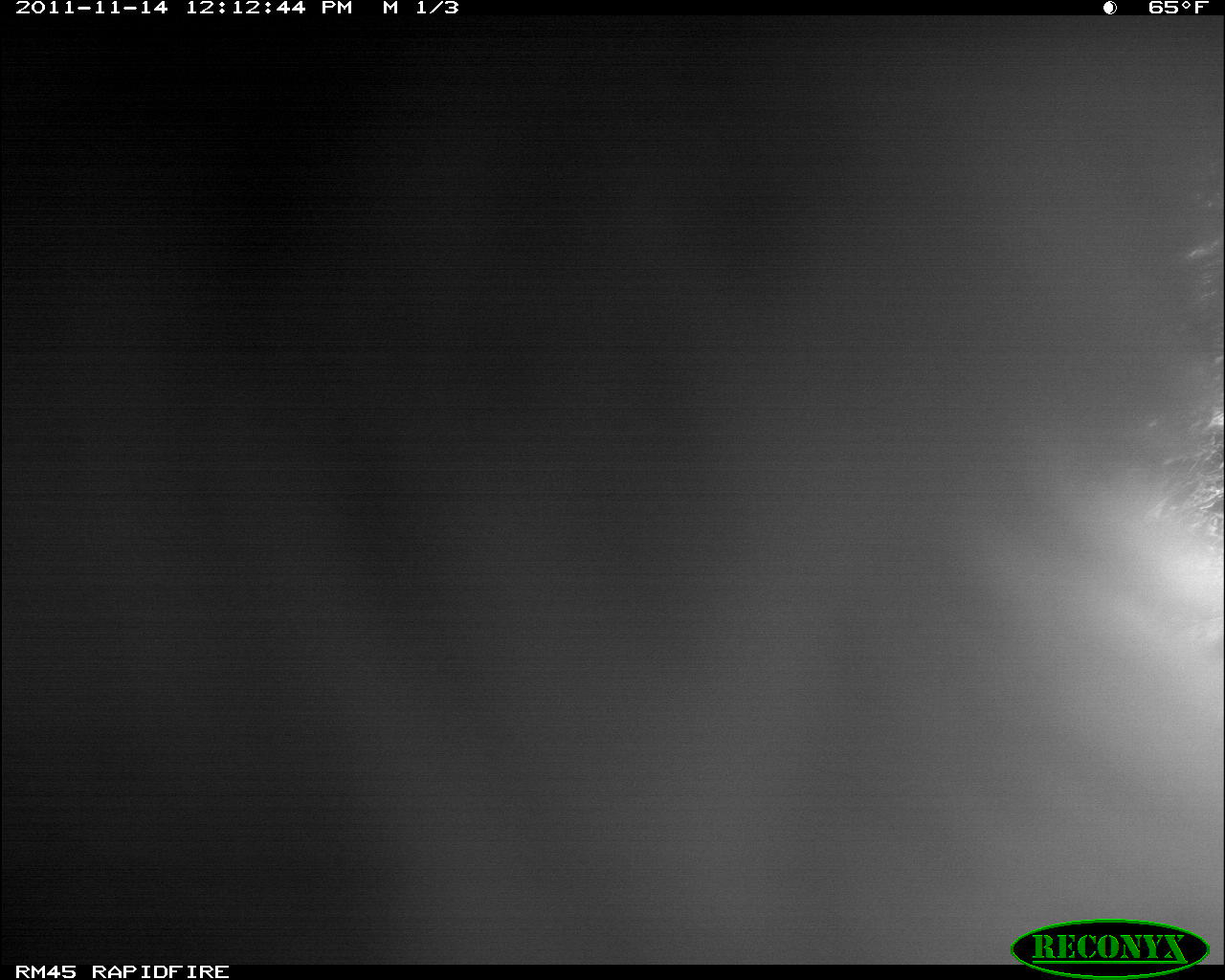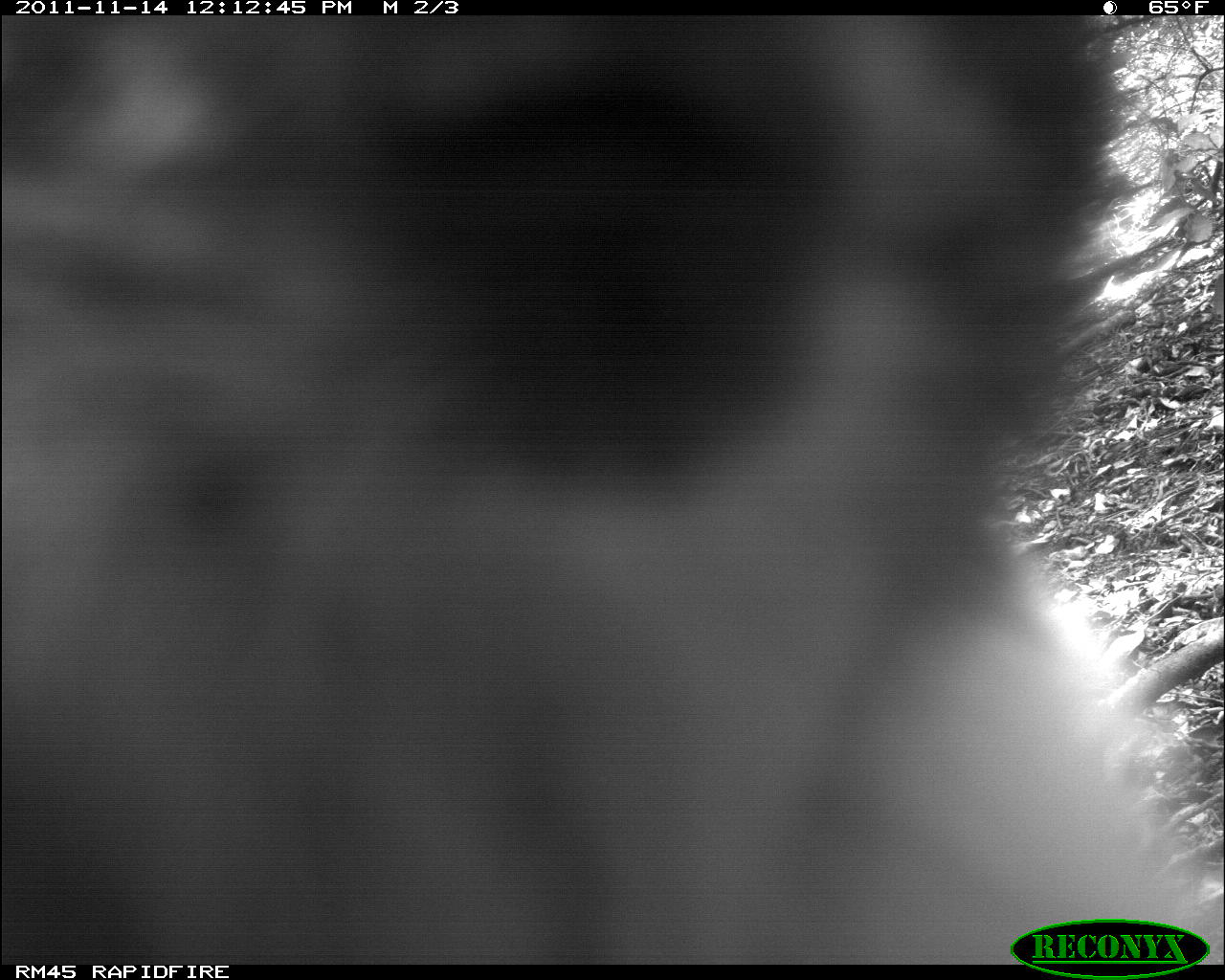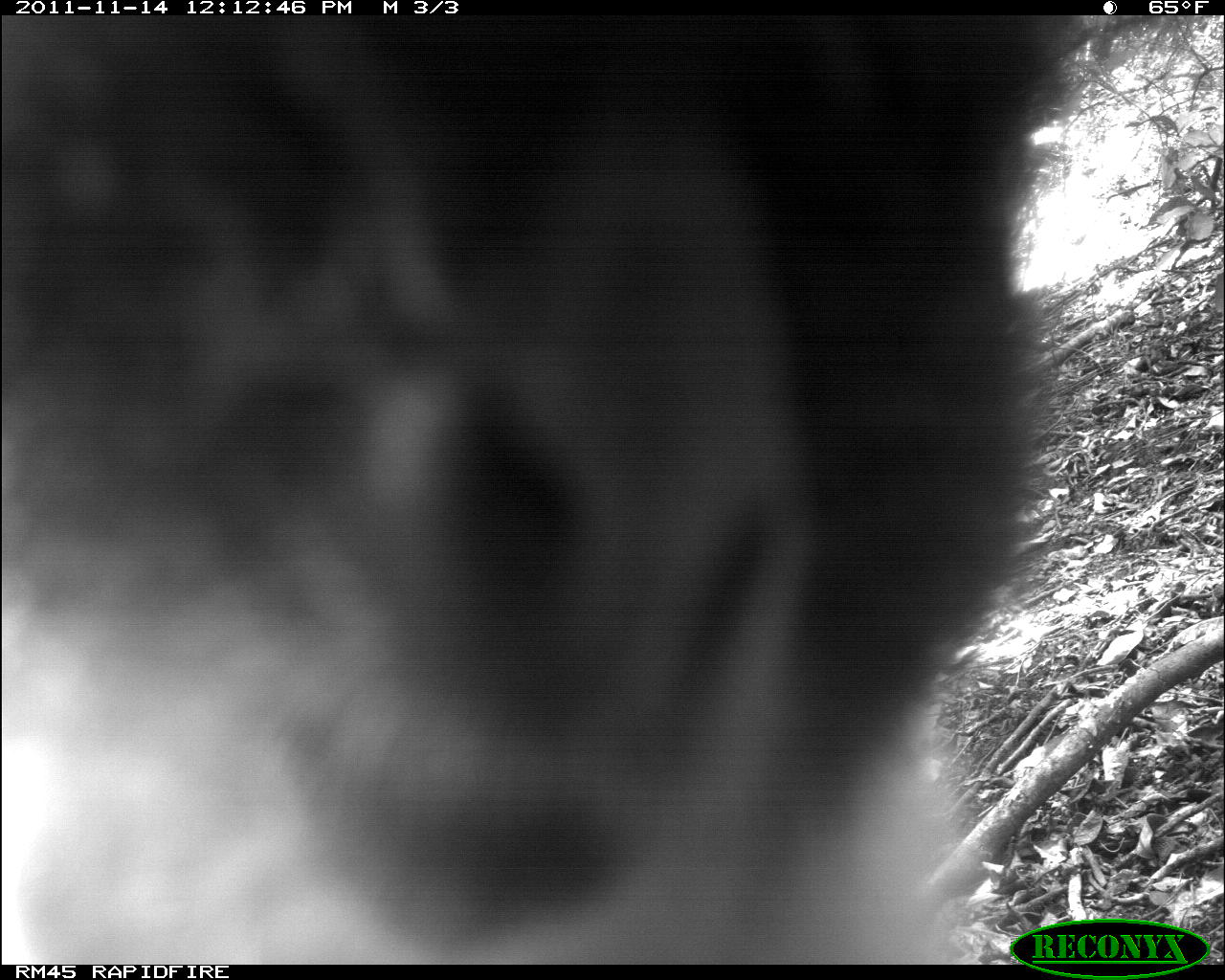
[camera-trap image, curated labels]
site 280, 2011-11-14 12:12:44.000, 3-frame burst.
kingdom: Animalia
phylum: Chordata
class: Mammalia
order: Primates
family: Cercopithecidae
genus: Cercopithecus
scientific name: Cercopithecus erythrogaster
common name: sykes  monkey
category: cercopithecus albogularis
Cercopithecus albogularis (sykes  monkey) (Cercopithecus erythrogaster), count 1.